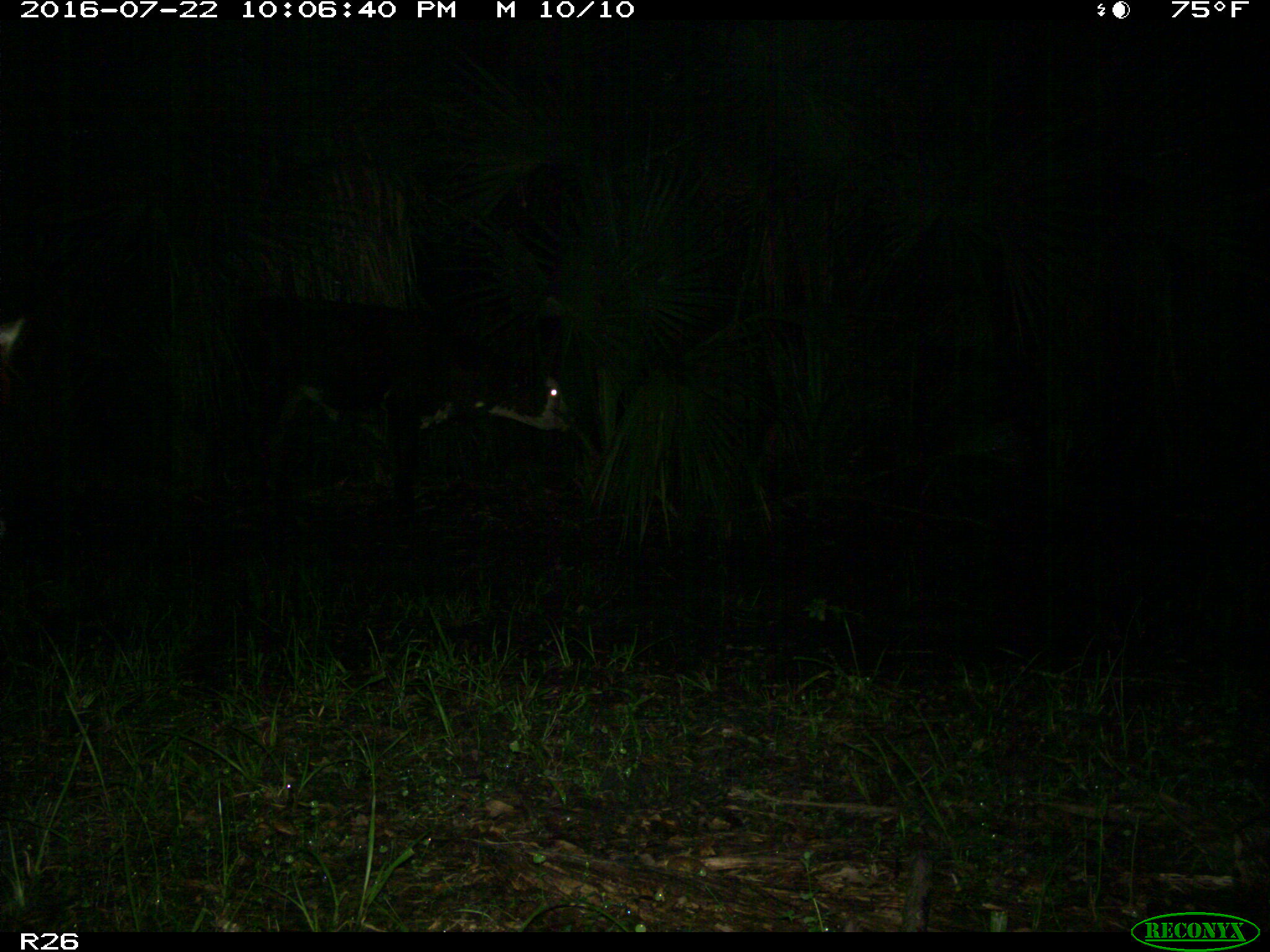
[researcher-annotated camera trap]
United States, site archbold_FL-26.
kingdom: Animalia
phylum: Chordata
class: Mammalia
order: Artiodactyla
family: Bovidae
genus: Bos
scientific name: Bos taurus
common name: domestic cow